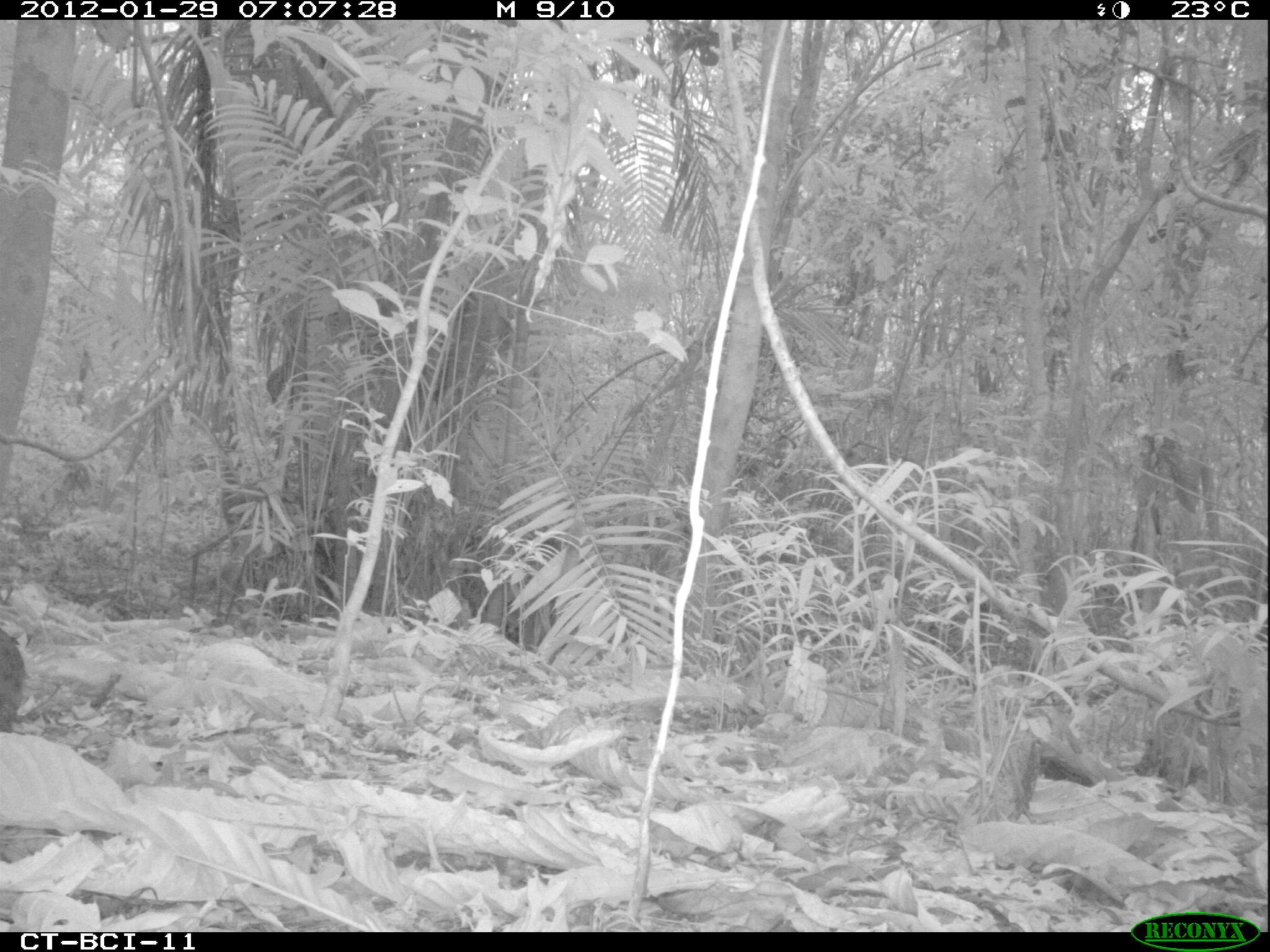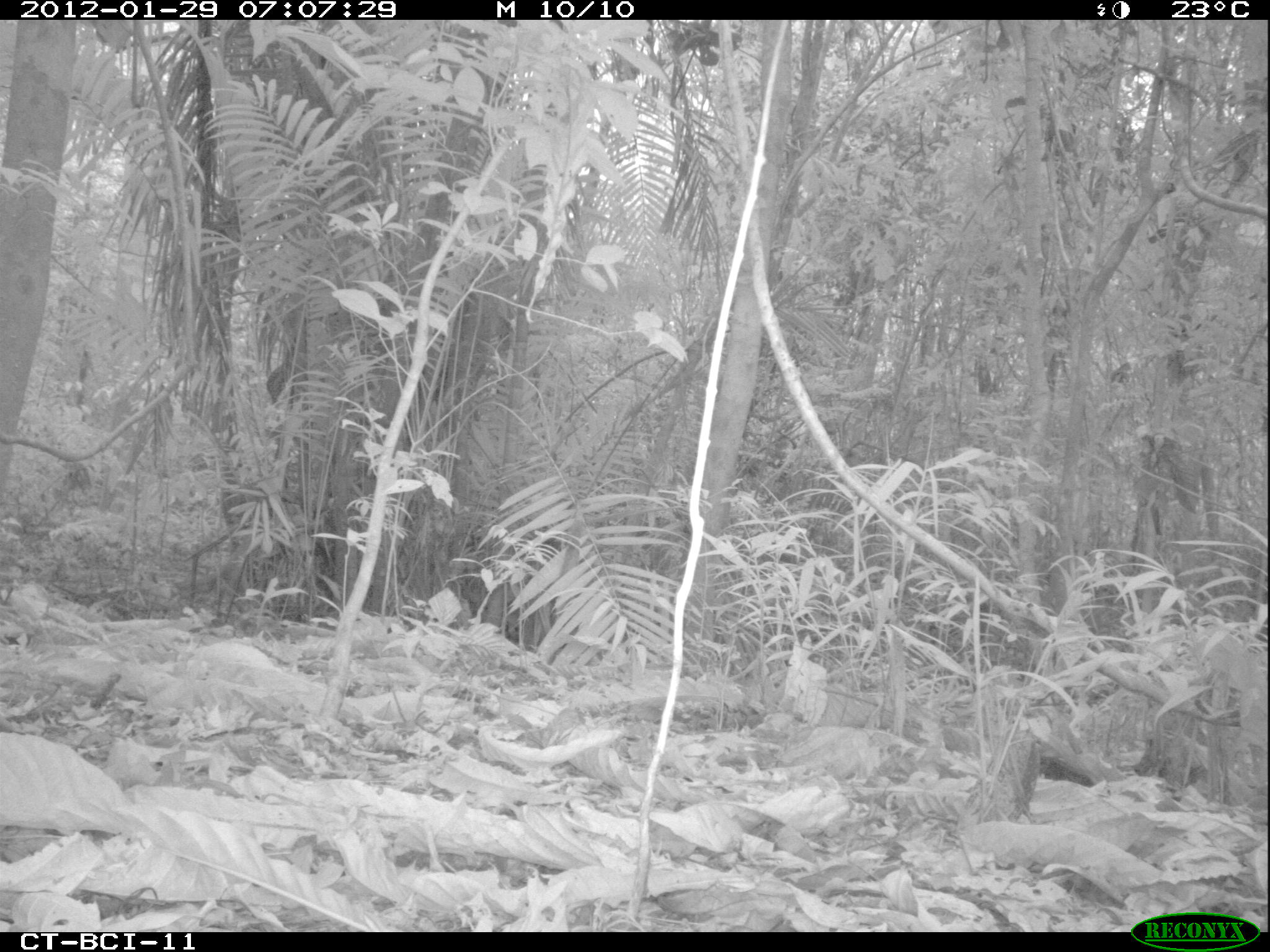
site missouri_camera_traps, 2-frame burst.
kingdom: Animalia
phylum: Chordata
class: Aves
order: Tinamiformes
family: Tinamidae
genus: Tinamus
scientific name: Tinamus major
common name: great tinamou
Great tinamou (Tinamus major). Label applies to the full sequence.